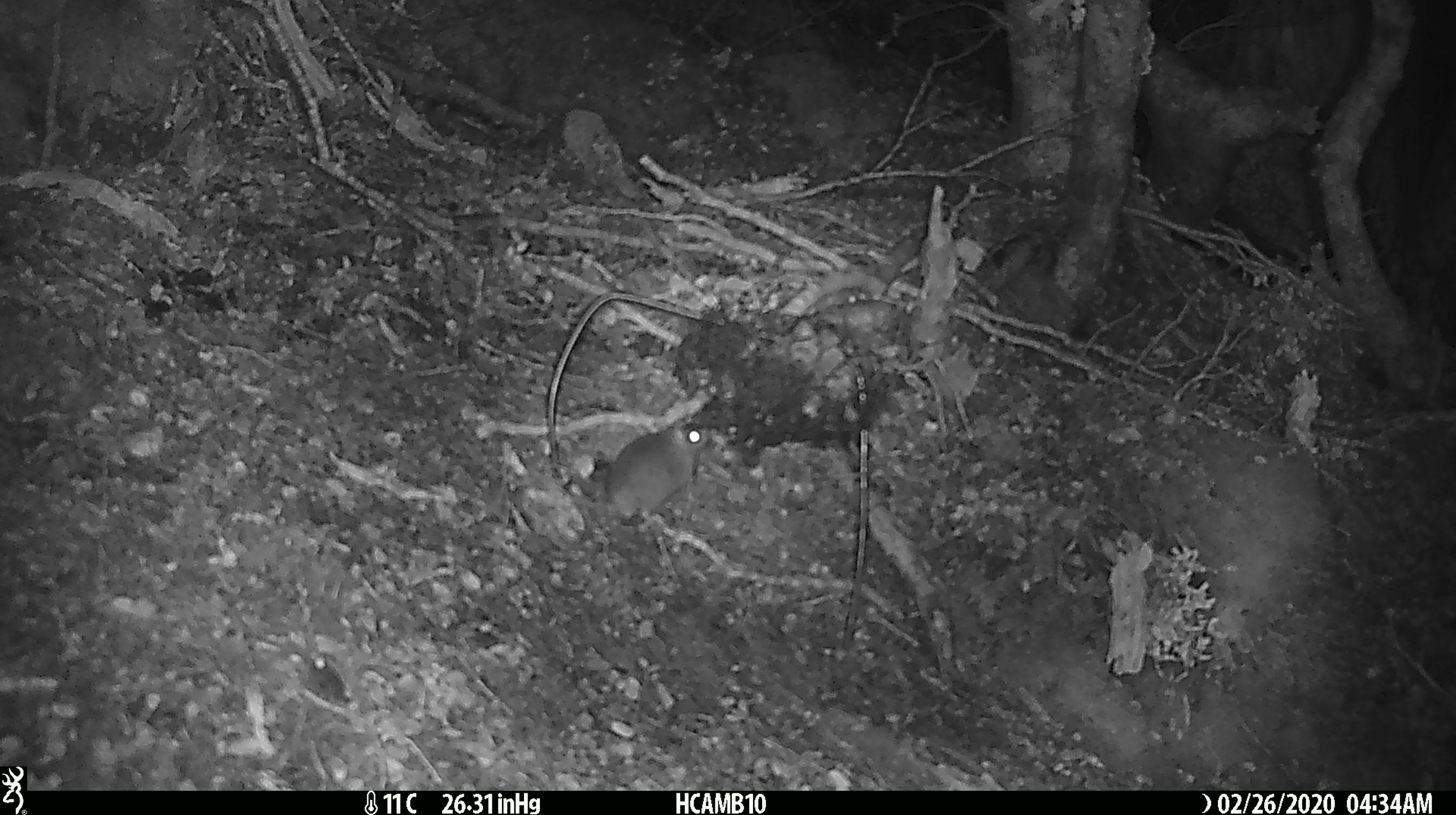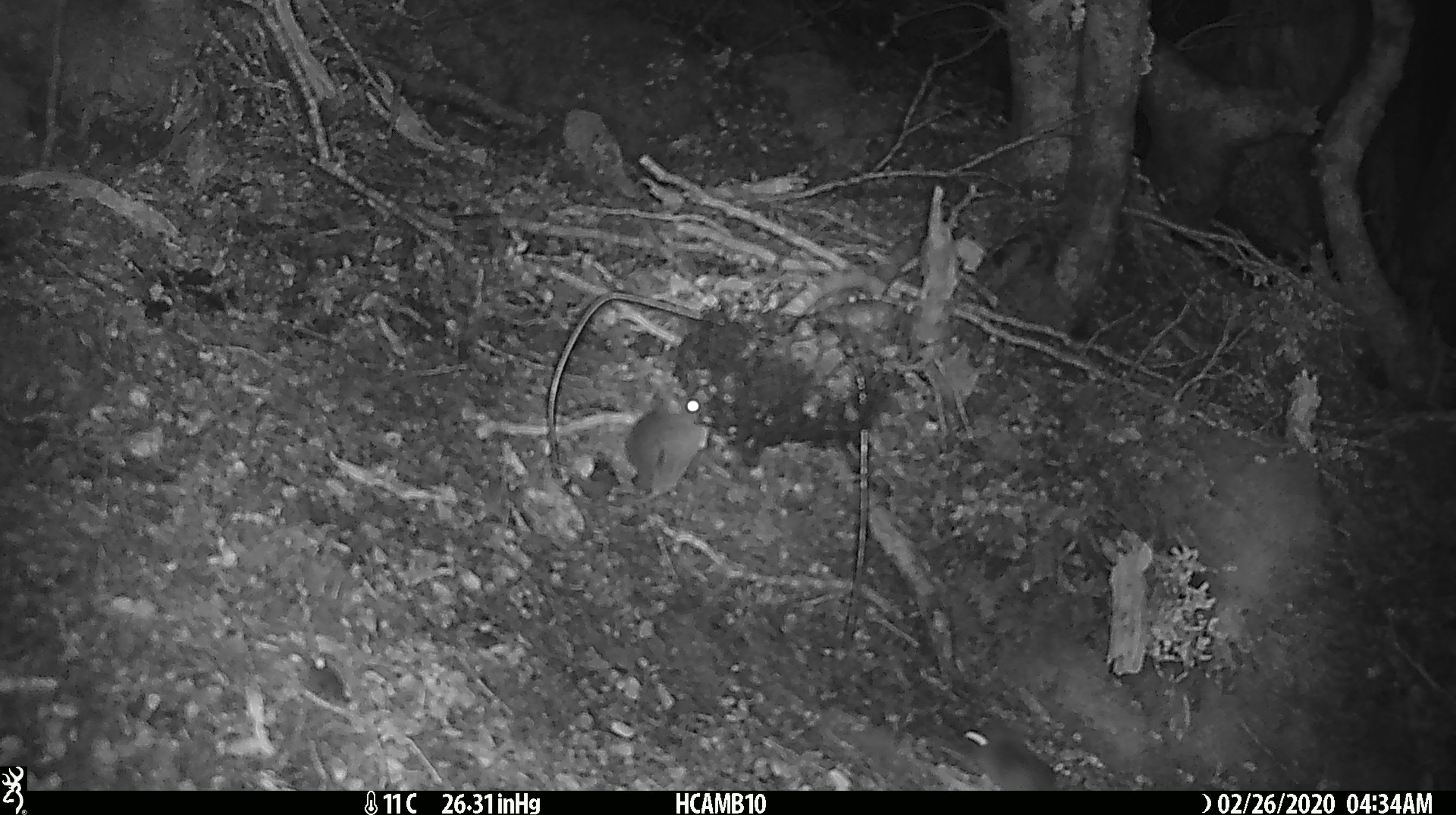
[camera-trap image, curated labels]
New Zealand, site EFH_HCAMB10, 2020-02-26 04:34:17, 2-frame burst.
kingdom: Animalia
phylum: Chordata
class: Mammalia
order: Rodentia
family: Muridae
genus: Mus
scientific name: Mus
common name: mouse